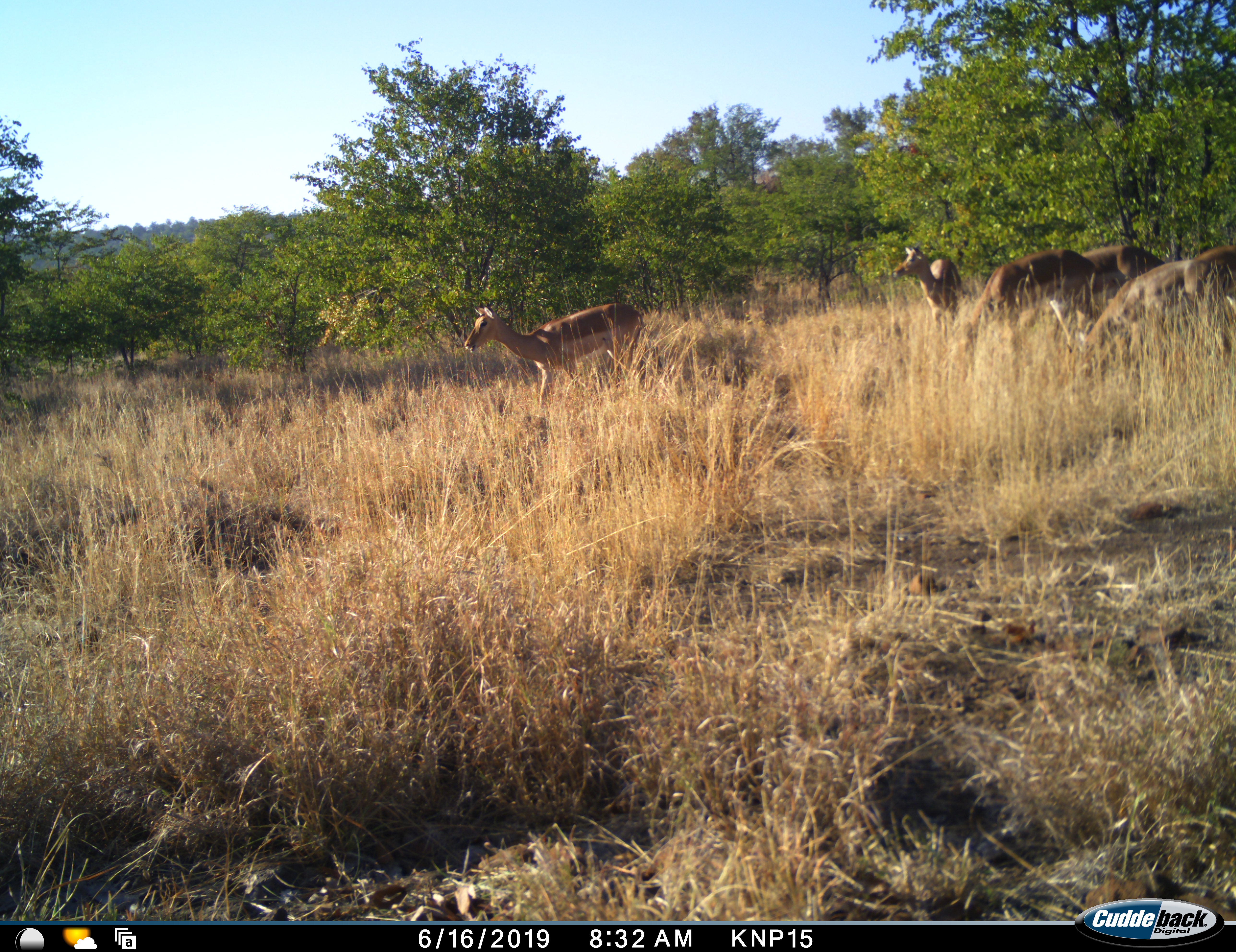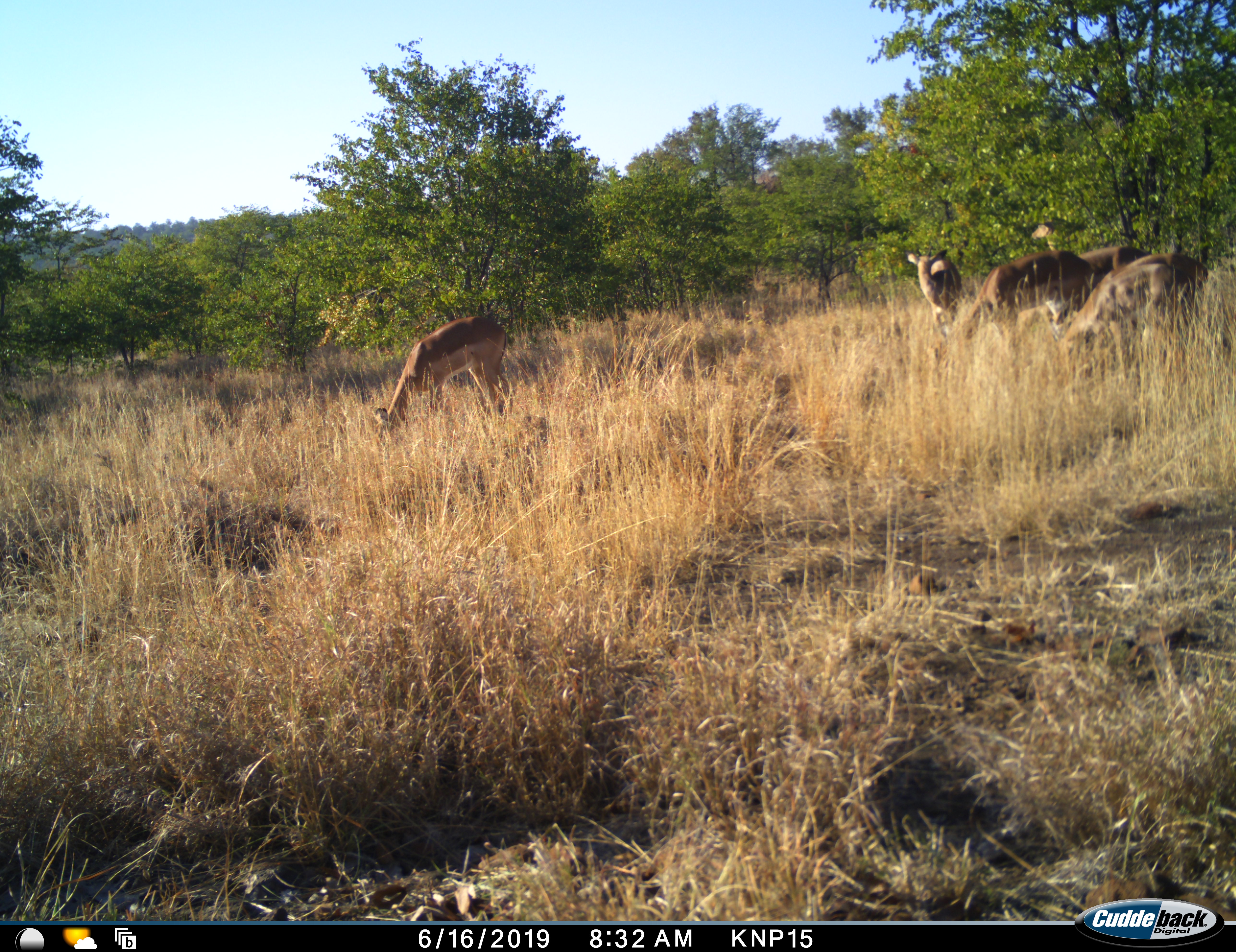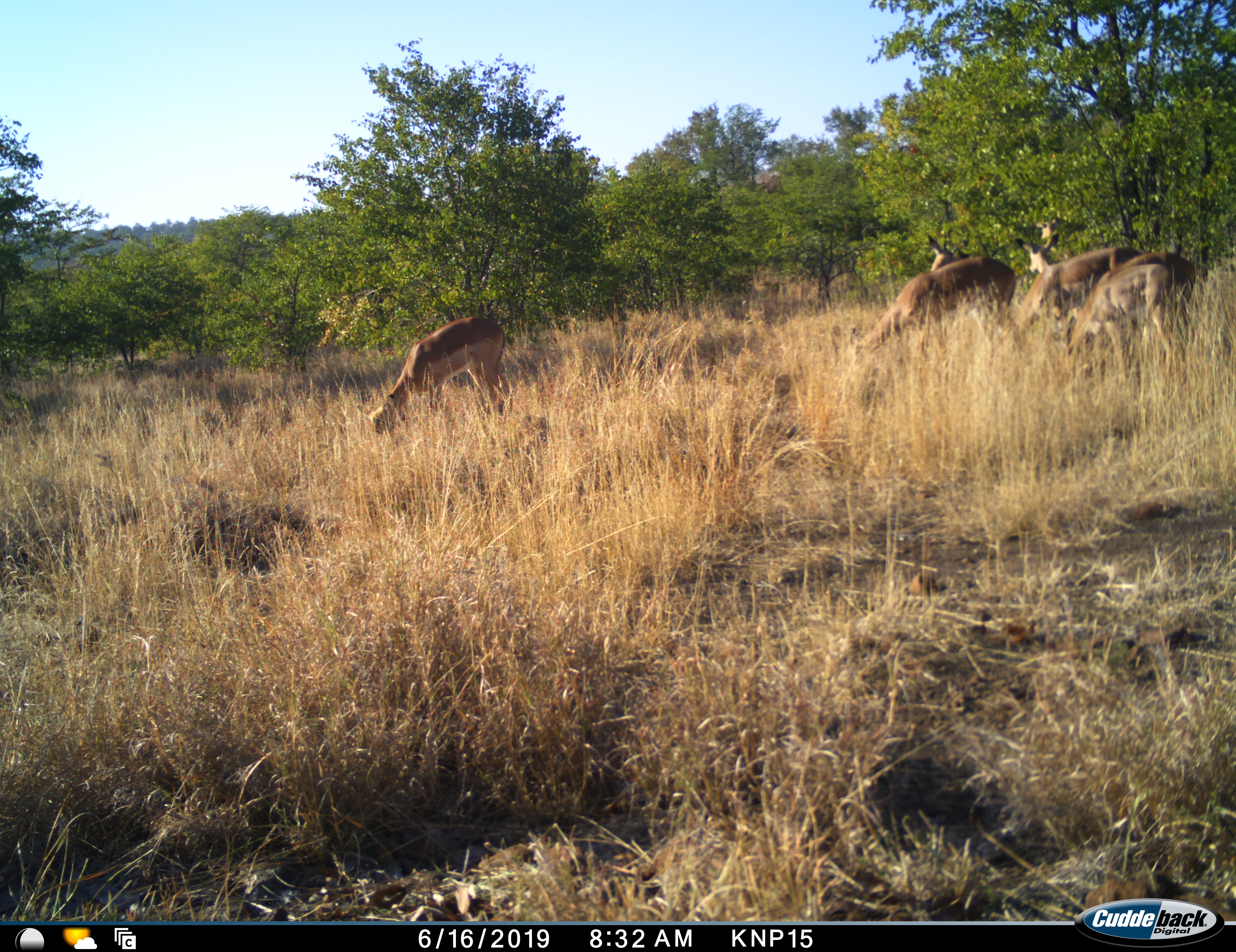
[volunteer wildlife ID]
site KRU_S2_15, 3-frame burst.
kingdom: Animalia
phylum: Chordata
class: Mammalia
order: Artiodactyla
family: Bovidae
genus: Aepyceros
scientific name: Aepyceros melampus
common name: impala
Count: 6.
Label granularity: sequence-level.